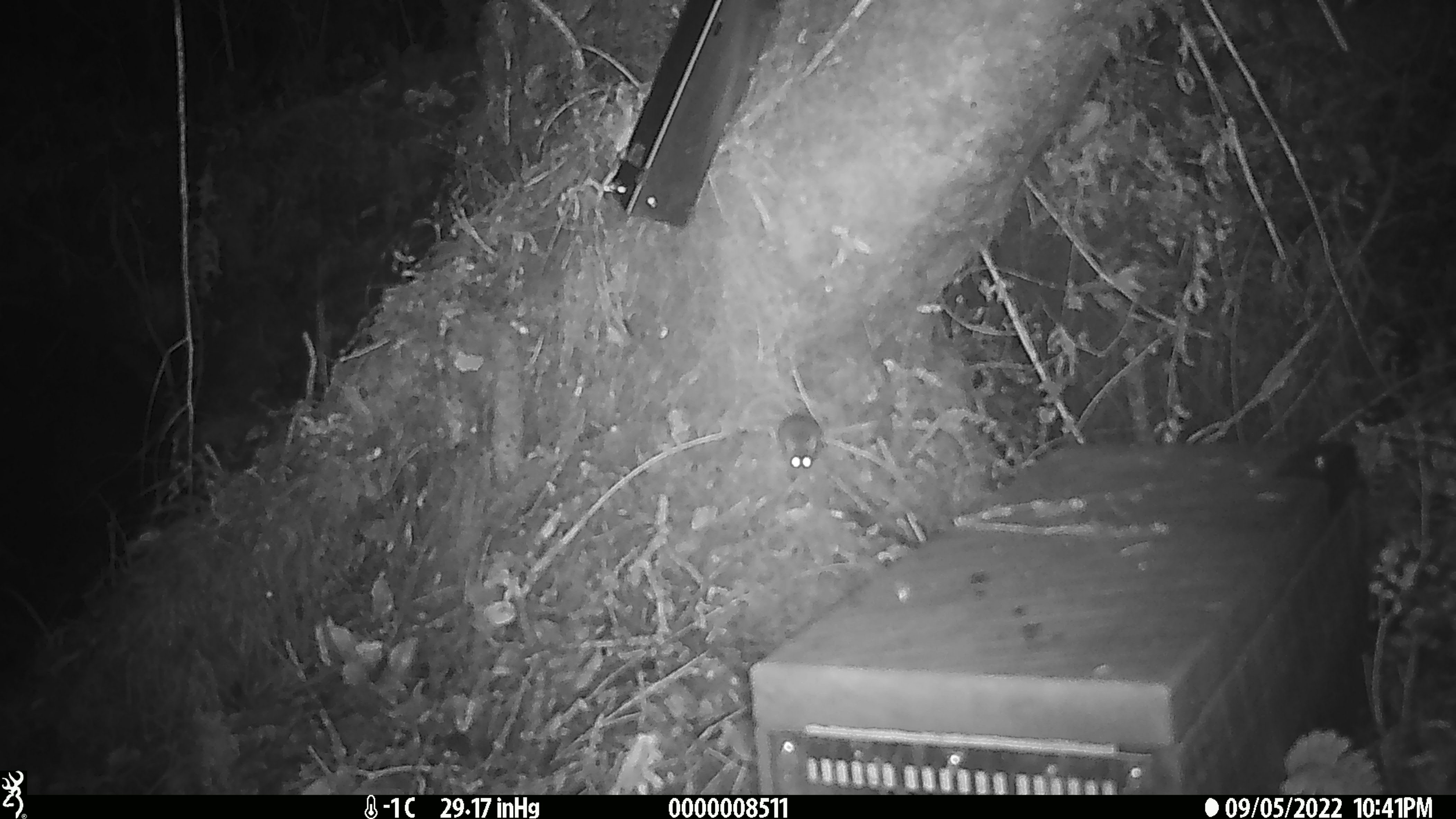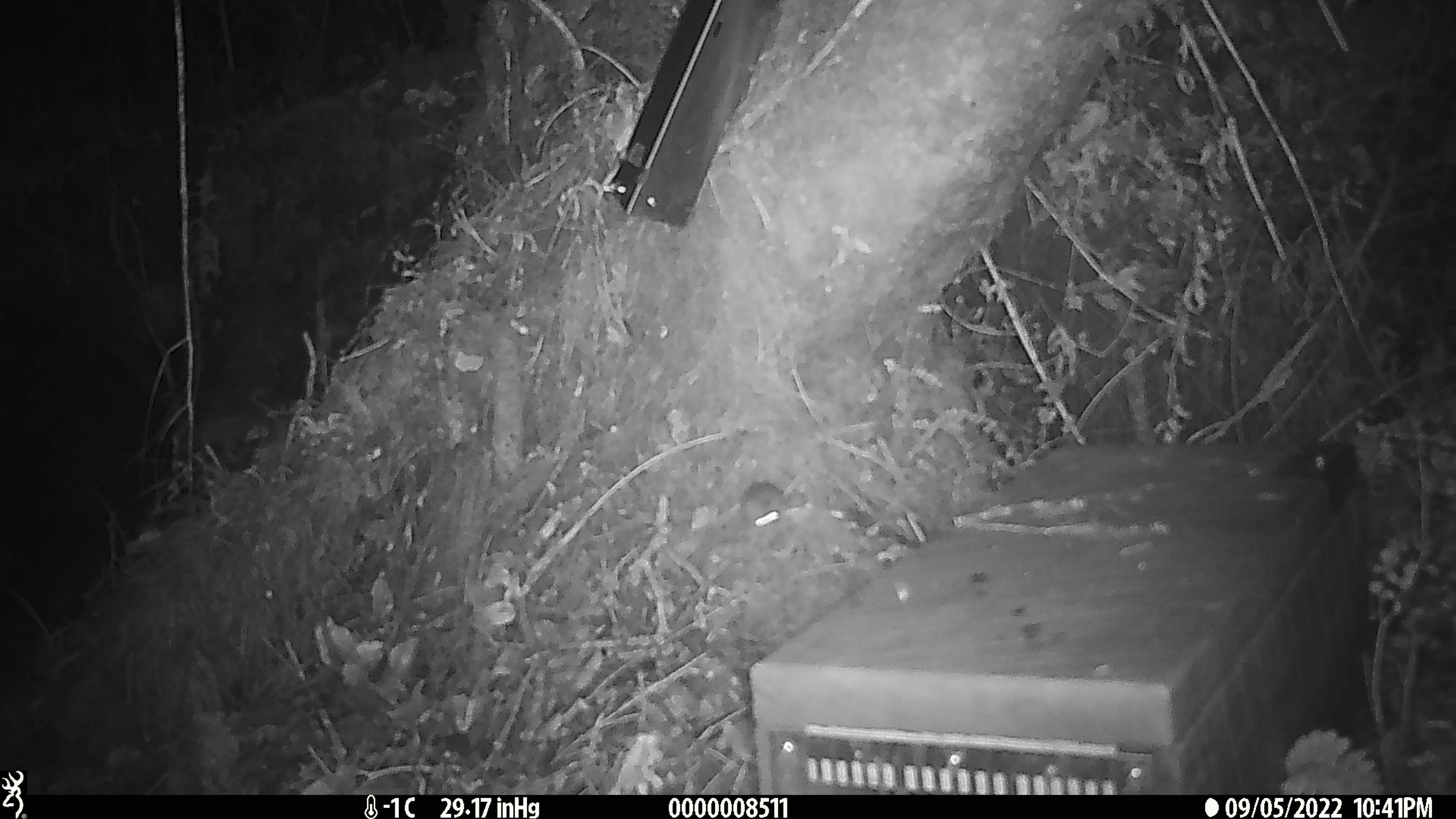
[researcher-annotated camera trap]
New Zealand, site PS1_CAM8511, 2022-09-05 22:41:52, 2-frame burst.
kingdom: Animalia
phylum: Chordata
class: Mammalia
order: Rodentia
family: Muridae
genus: Mus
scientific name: Mus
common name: mouse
Mouse (Mus).